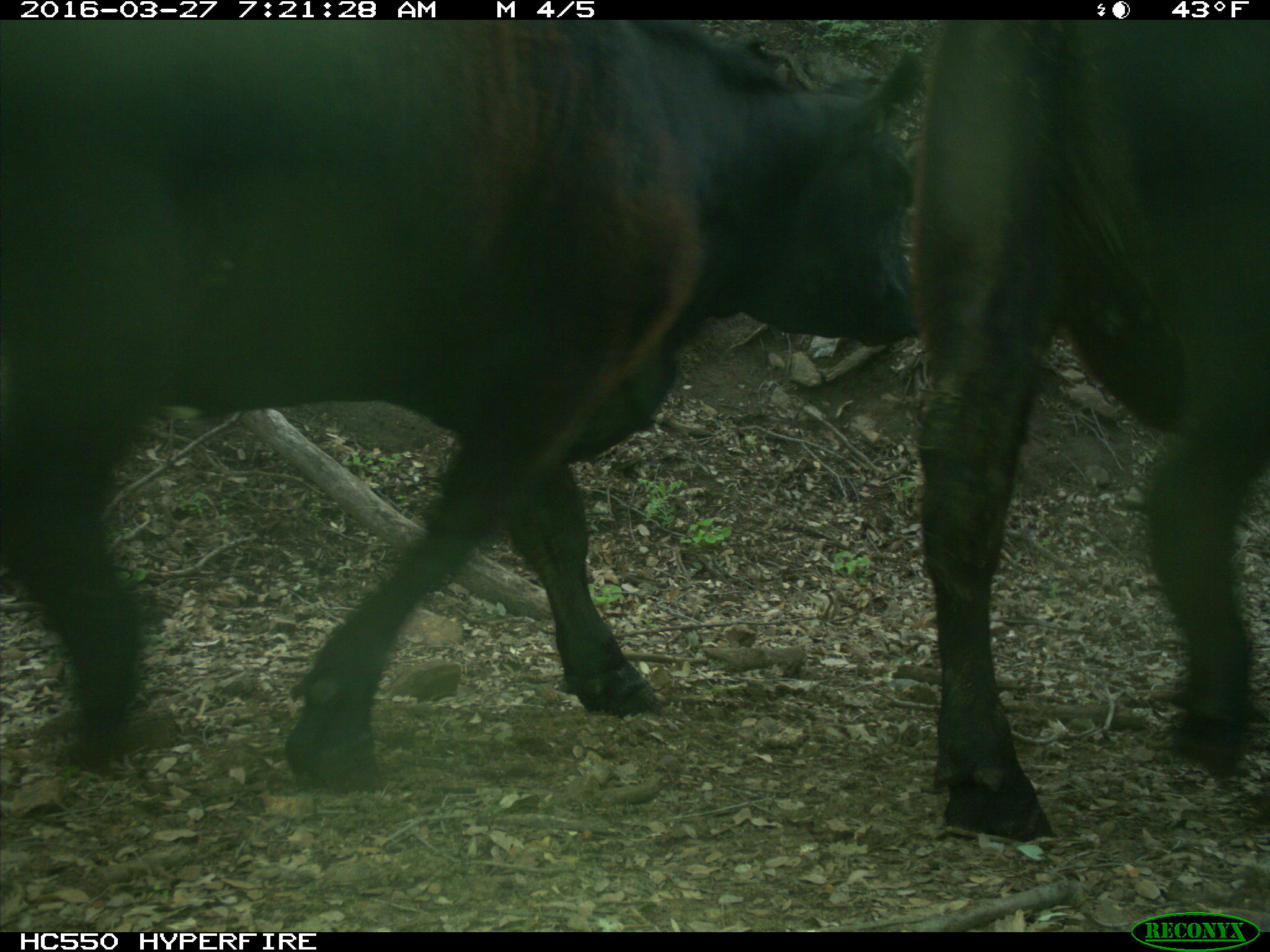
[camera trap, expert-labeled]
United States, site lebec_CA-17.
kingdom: Animalia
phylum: Chordata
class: Mammalia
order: Artiodactyla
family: Bovidae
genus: Bos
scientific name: Bos taurus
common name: domestic cow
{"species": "Bos taurus (domestic cow)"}